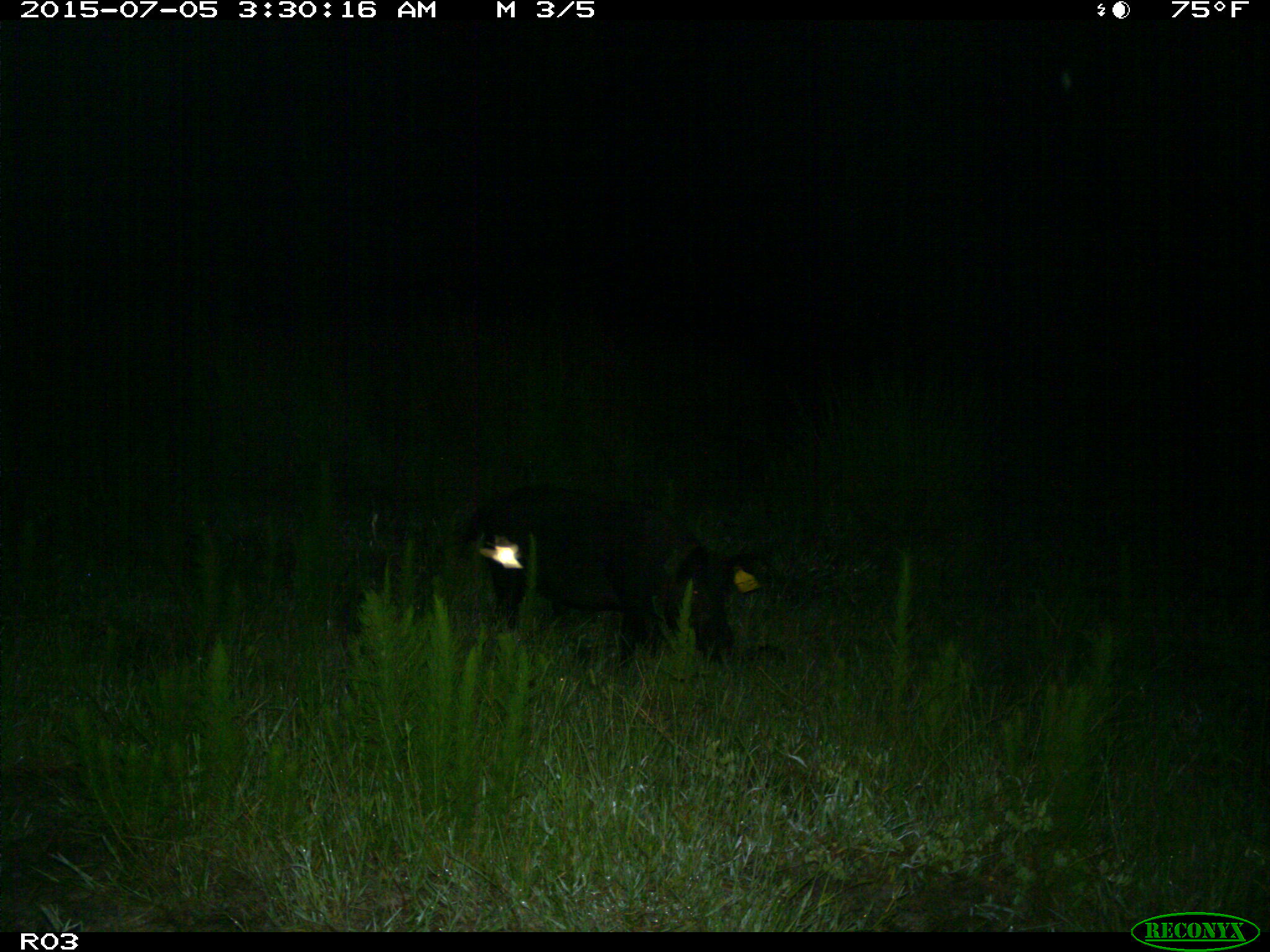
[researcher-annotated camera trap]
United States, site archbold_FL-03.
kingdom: Animalia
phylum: Chordata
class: Mammalia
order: Artiodactyla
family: Suidae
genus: Sus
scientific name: Sus scrofa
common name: wild boar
Sus scrofa (wild boar).